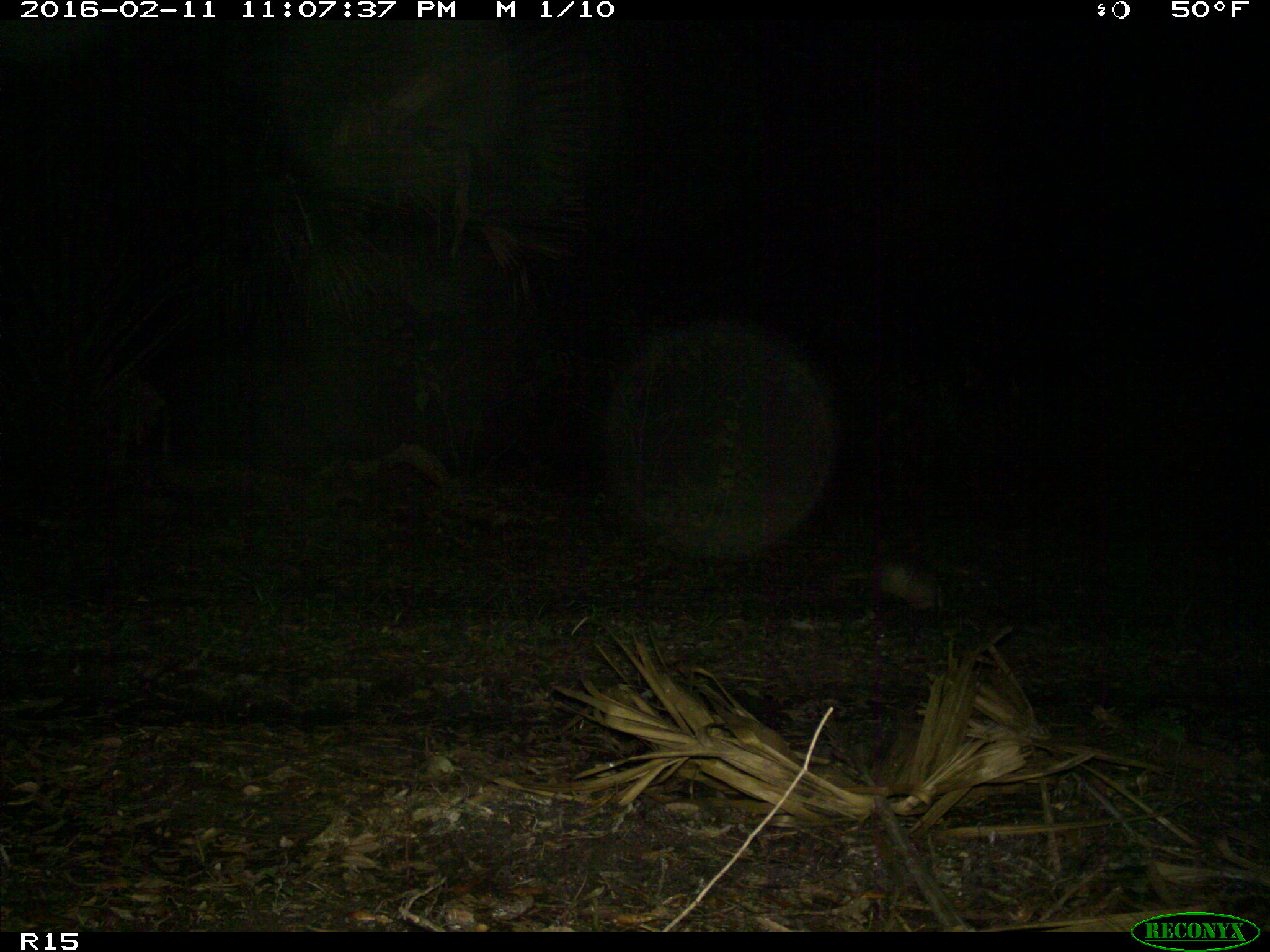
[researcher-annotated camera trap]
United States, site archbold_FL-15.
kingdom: Animalia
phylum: Chordata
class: Mammalia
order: Cingulata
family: Dasypodidae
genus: Dasypus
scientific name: Dasypus novemcinctus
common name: nine-banded armadillo